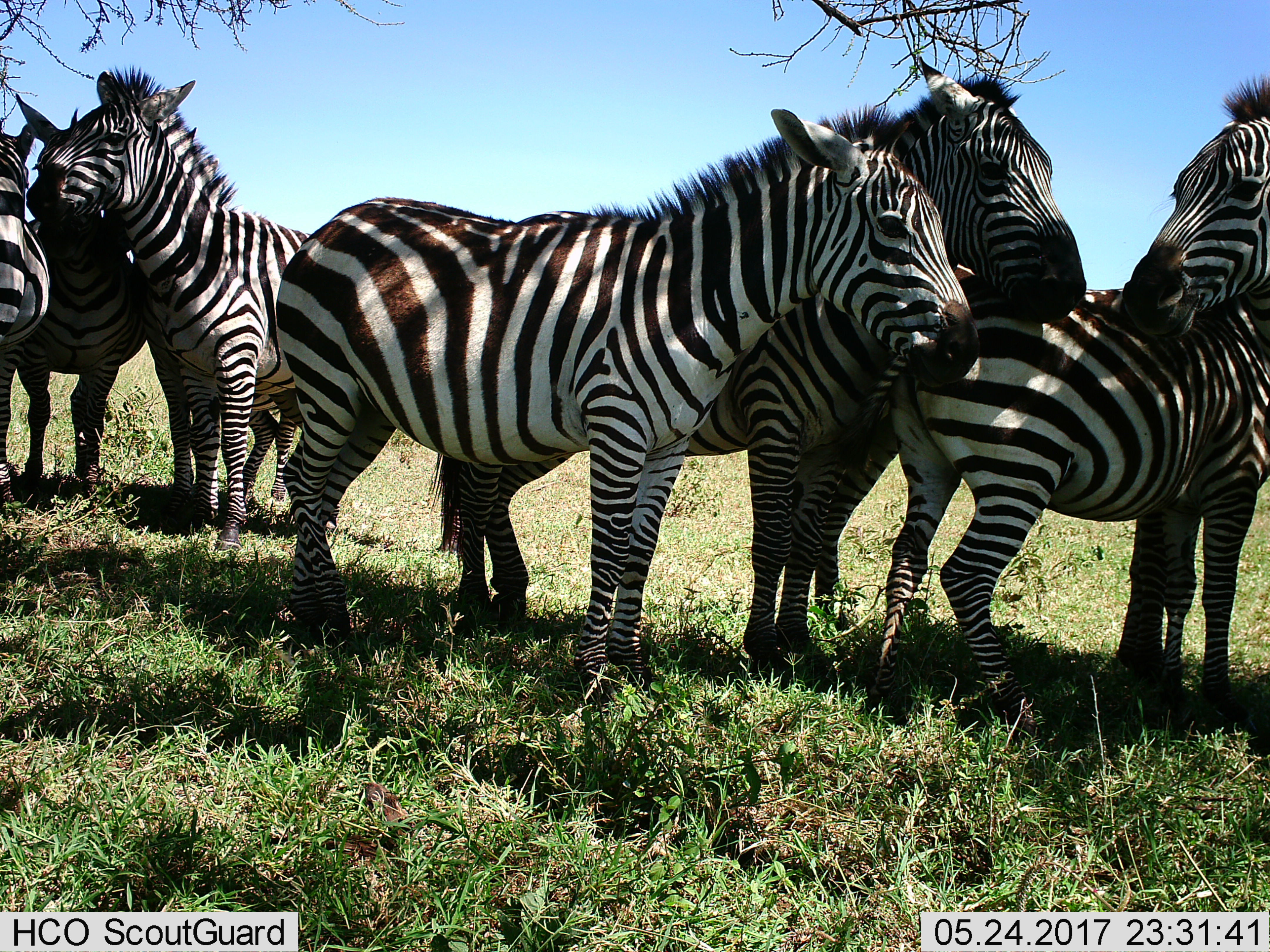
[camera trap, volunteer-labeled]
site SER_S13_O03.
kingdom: Animalia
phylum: Chordata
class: Mammalia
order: Perissodactyla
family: Equidae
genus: Equus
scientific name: Equus quagga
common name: plains zebra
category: zebraplains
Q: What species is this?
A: Zebraplains (plains zebra) (Equus quagga).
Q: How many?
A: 7.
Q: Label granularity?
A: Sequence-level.